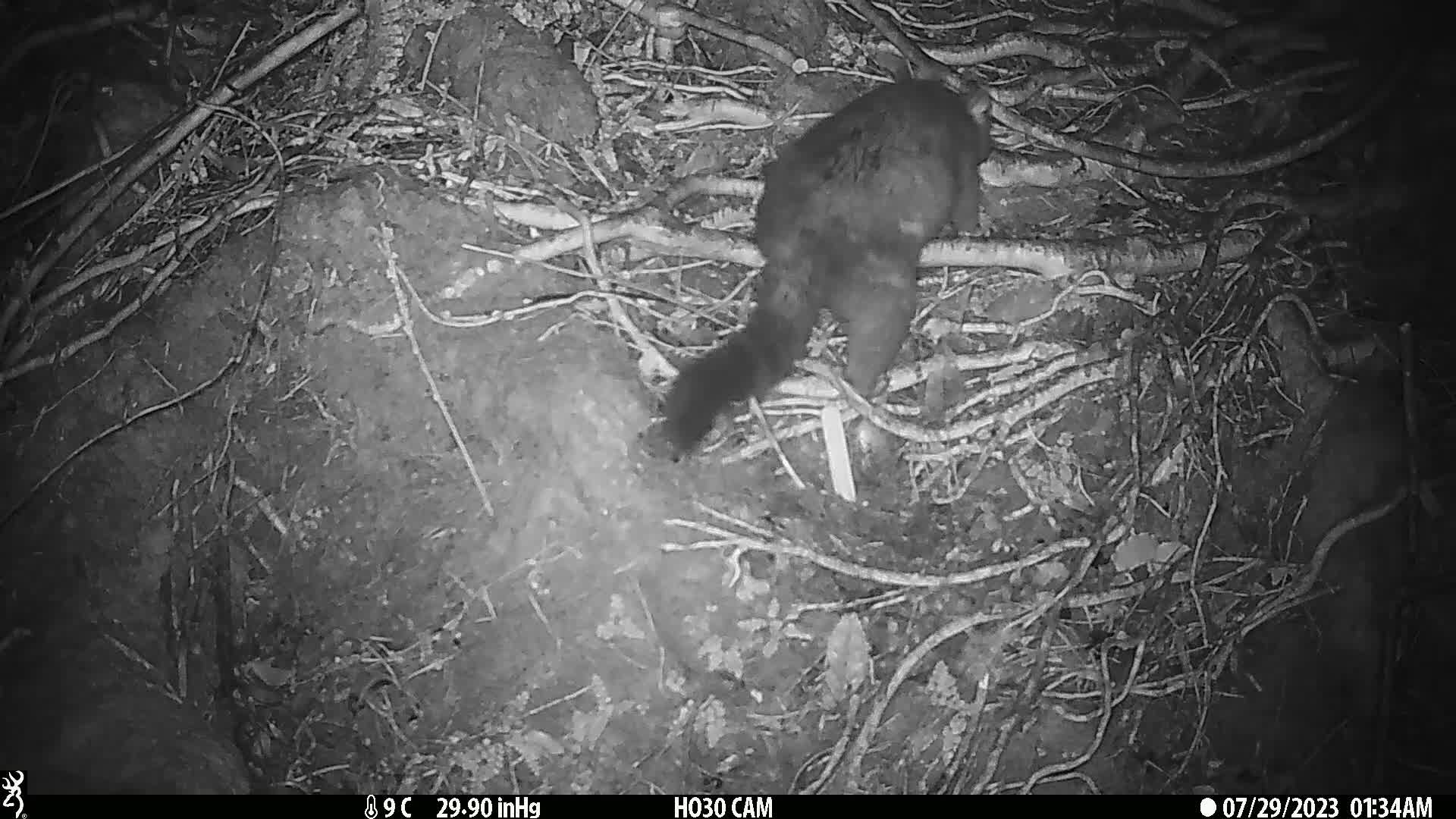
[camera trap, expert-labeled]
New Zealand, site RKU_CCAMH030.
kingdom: Animalia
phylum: Chordata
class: Mammalia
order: Diprotodontia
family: Phalangeridae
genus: Trichosurus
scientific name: Trichosurus vulpecula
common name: common brushtail possum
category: possum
Possum (common brushtail possum) (Trichosurus vulpecula).